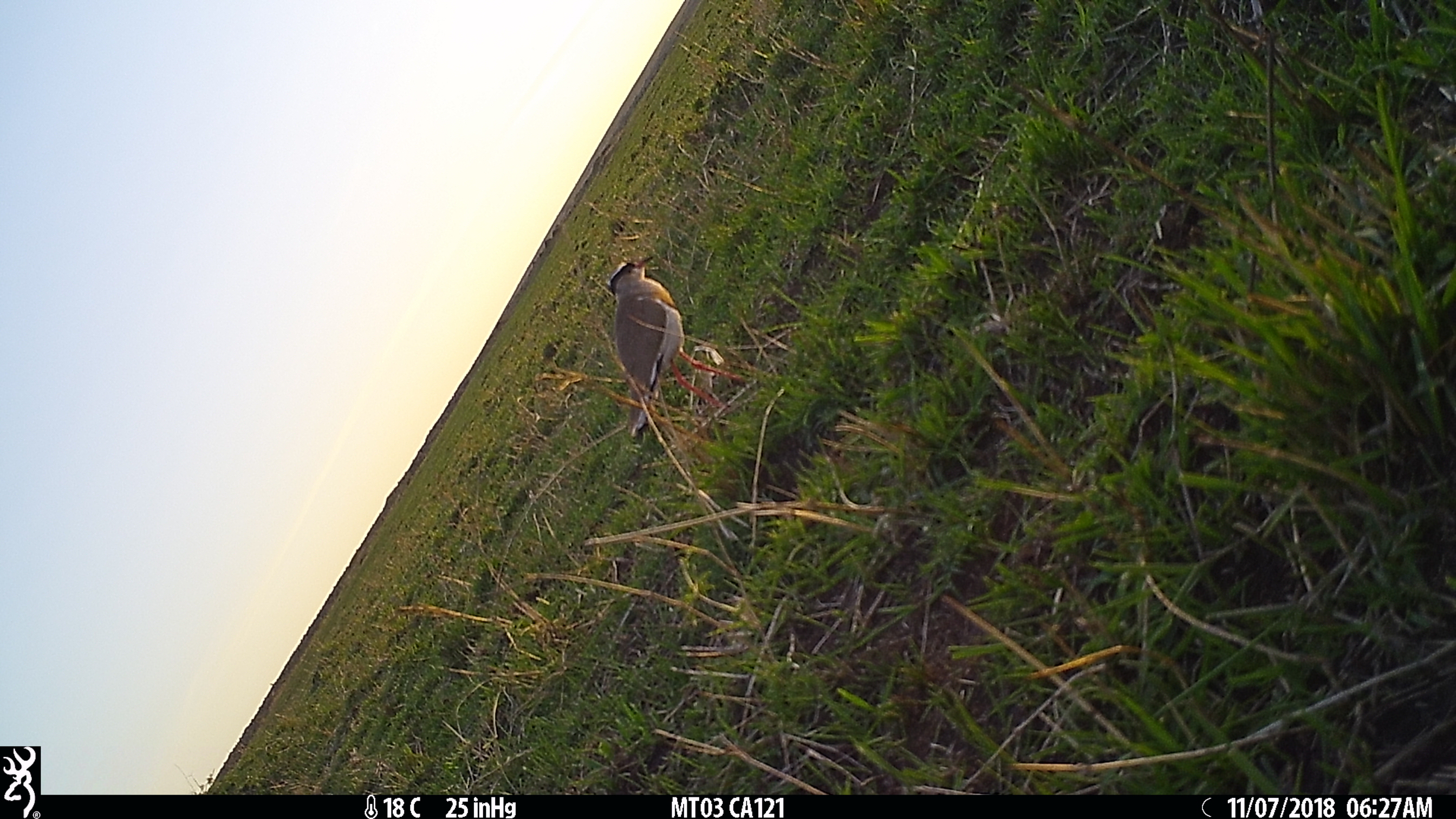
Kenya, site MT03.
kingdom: Animalia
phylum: Chordata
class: Aves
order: Charadriiformes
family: Charadriidae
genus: Vanellus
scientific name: Vanellus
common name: lapwing